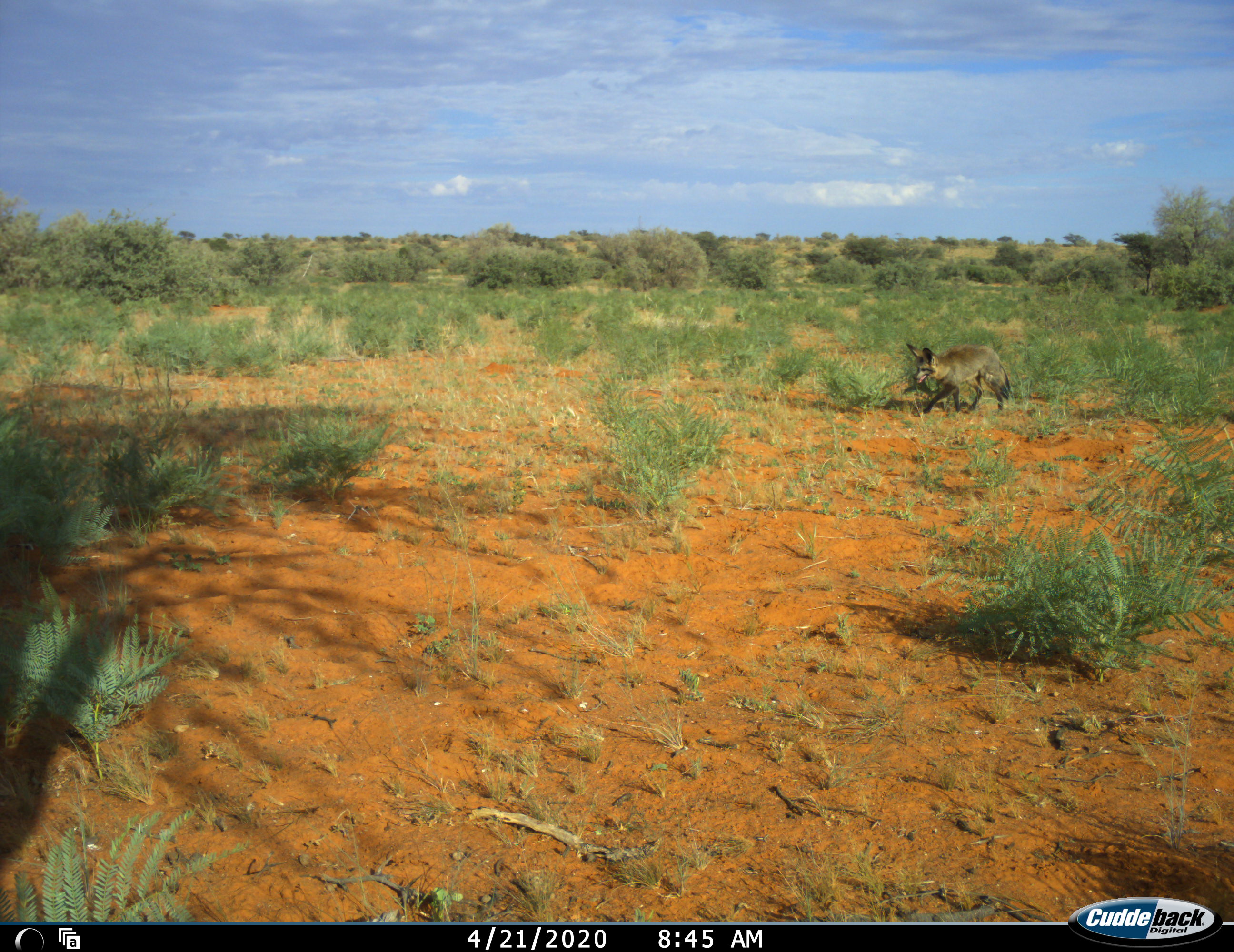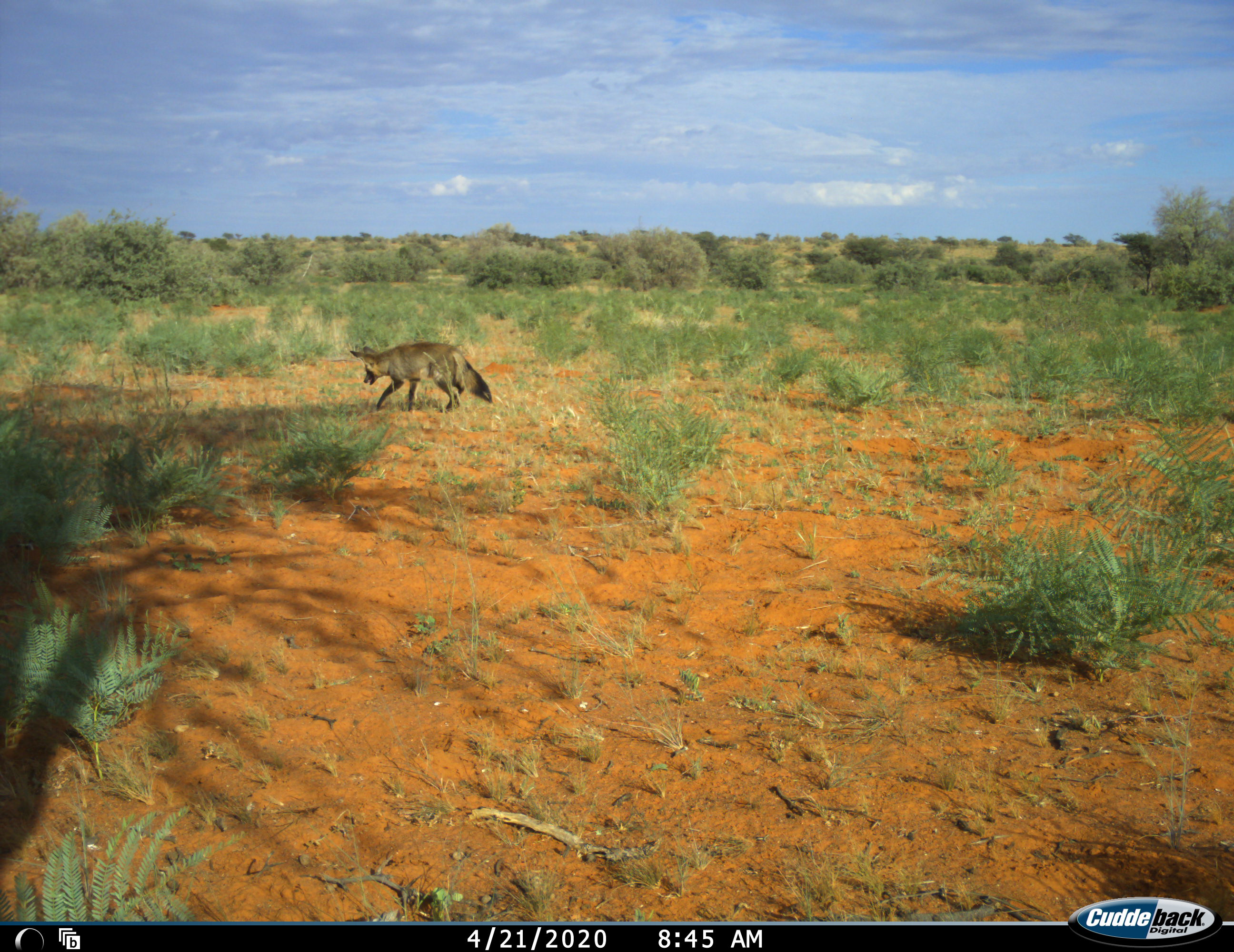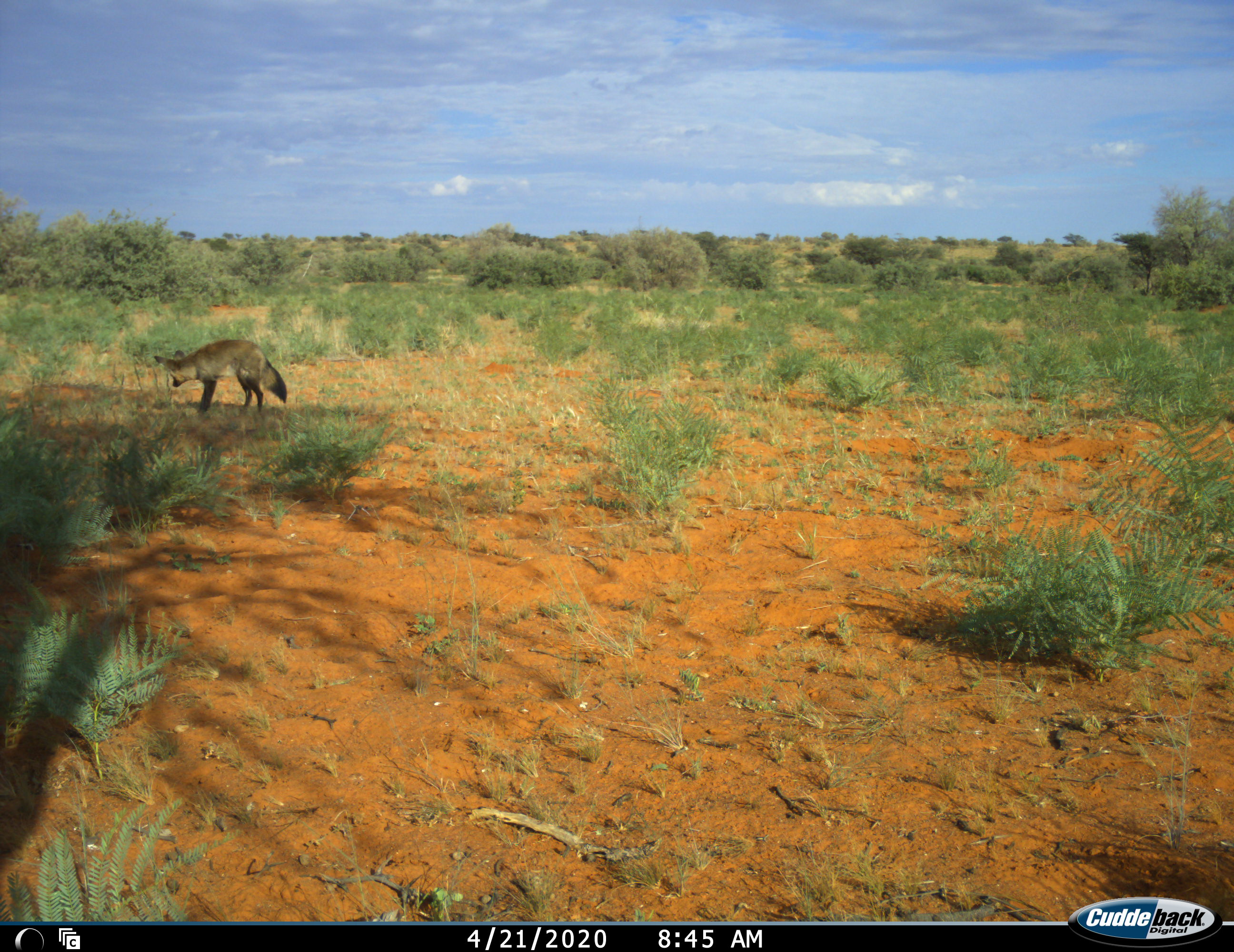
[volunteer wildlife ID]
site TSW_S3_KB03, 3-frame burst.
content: unidentified animal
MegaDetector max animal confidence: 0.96